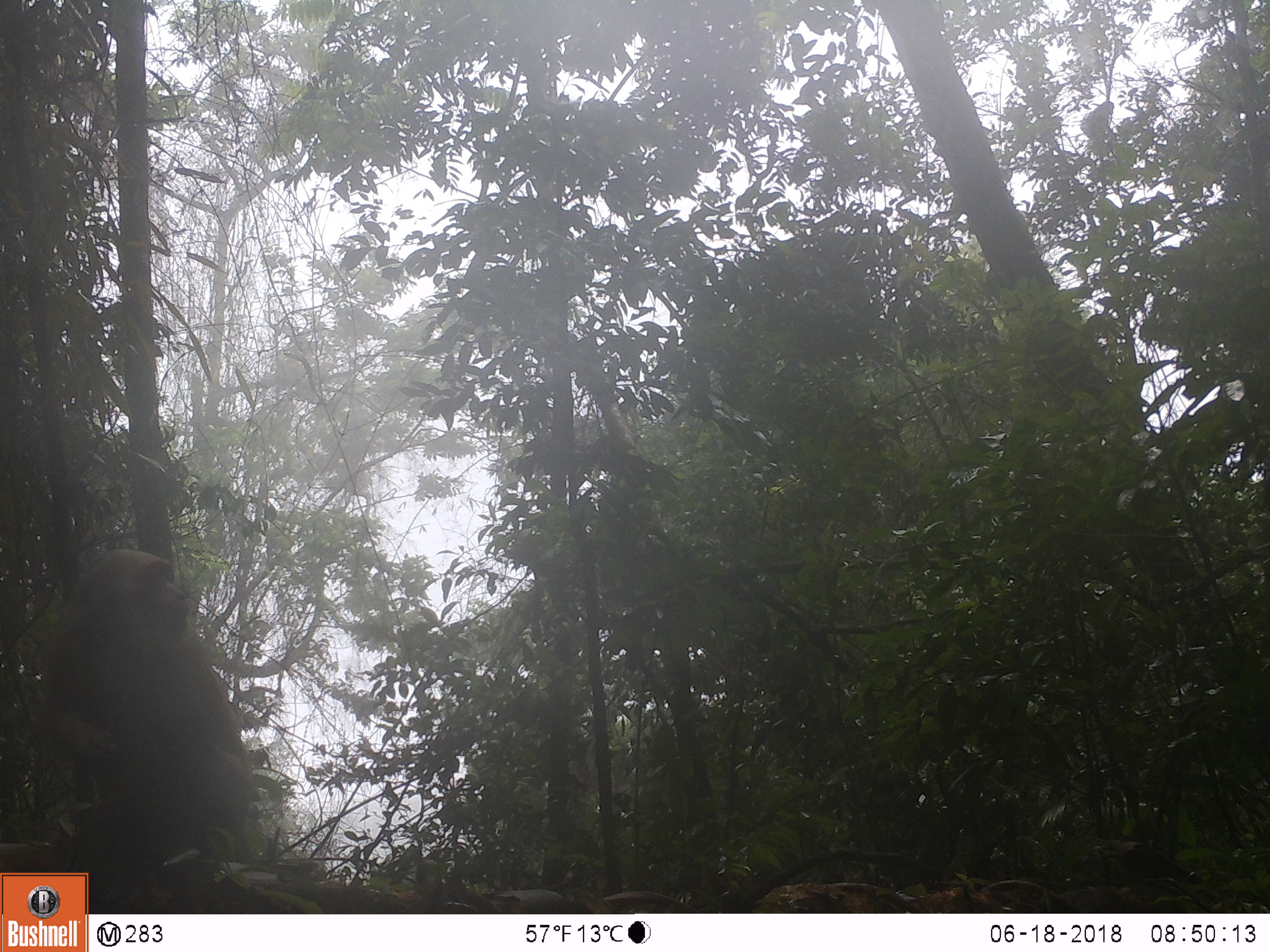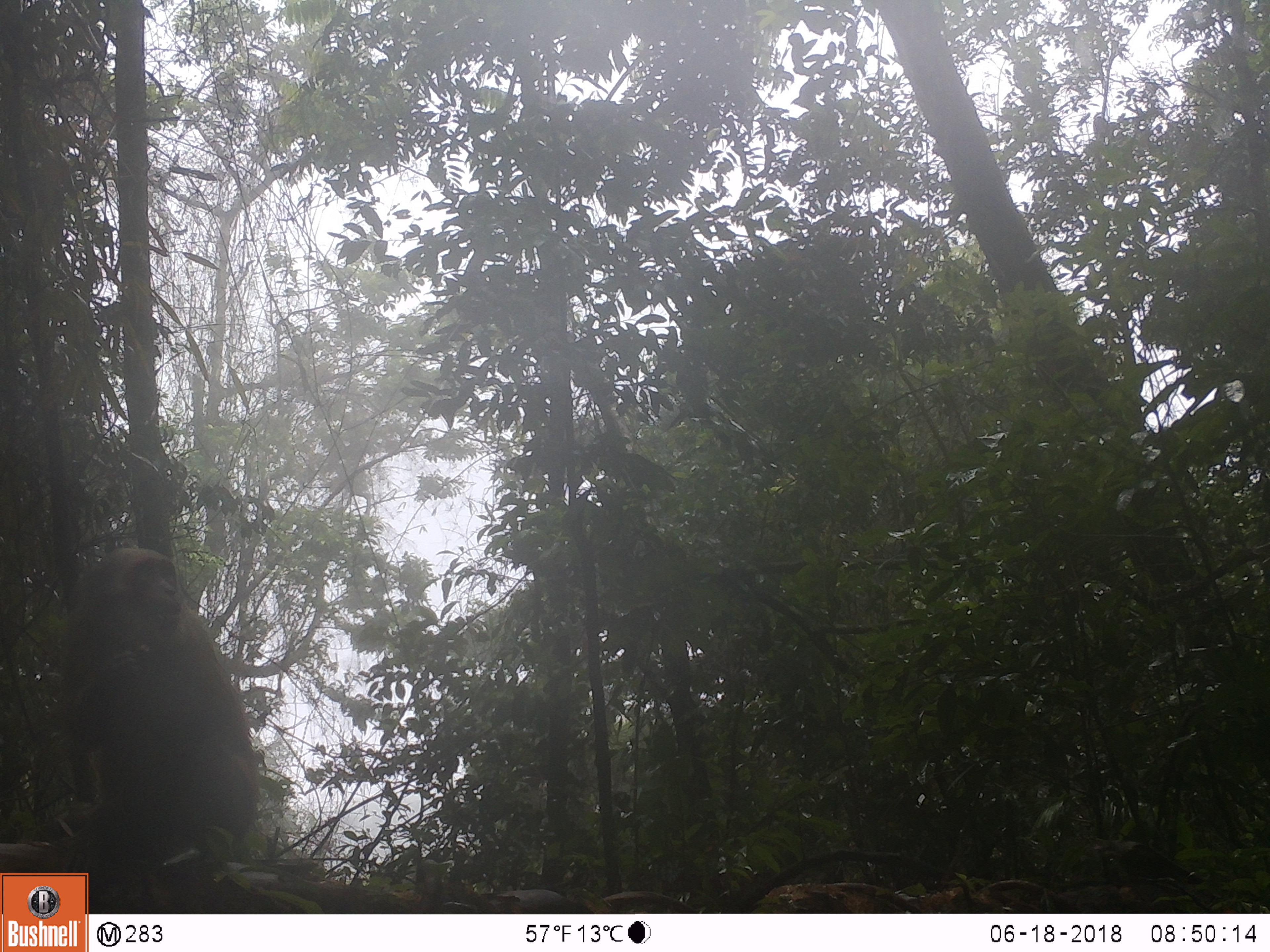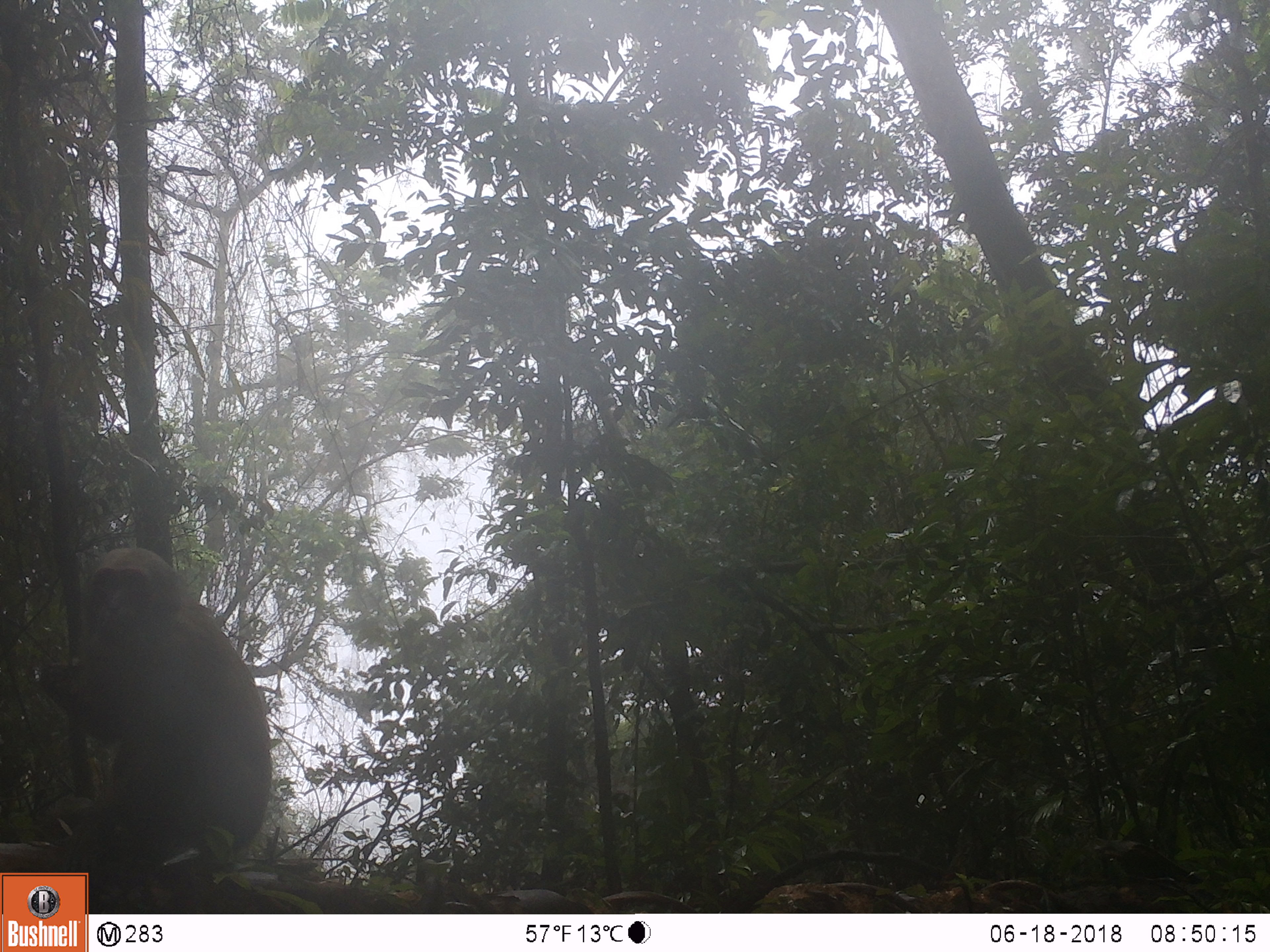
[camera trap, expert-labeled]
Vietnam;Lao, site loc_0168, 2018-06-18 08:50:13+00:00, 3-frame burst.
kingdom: Animalia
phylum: Chordata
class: Mammalia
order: Primates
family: Cercopithecidae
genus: Macaca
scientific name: Macaca arctoides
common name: stump-tailed macaque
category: stump tailed macaque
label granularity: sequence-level